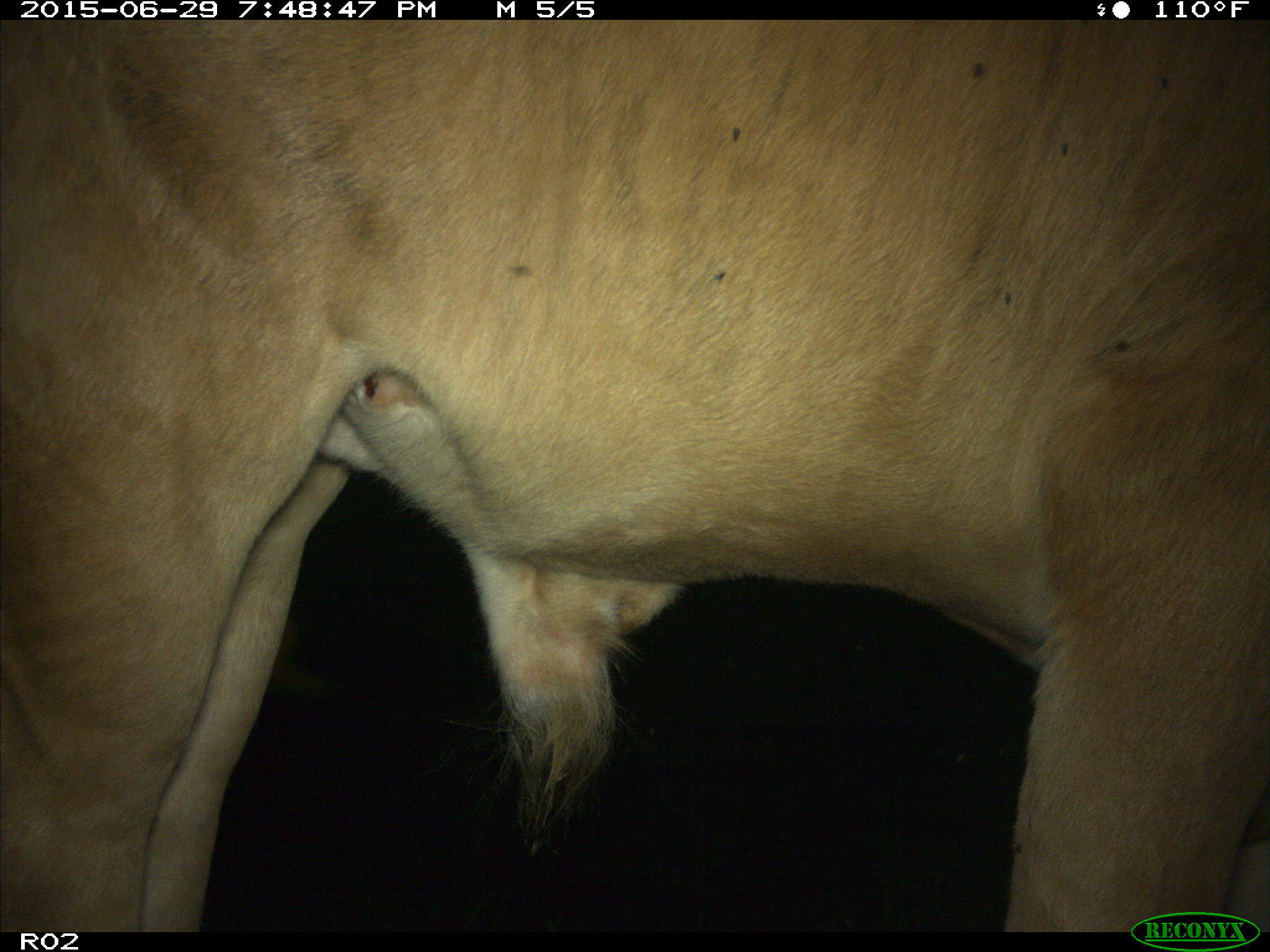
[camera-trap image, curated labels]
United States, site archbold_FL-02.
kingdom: Animalia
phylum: Chordata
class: Mammalia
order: Artiodactyla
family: Bovidae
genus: Bos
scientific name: Bos taurus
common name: domestic cow